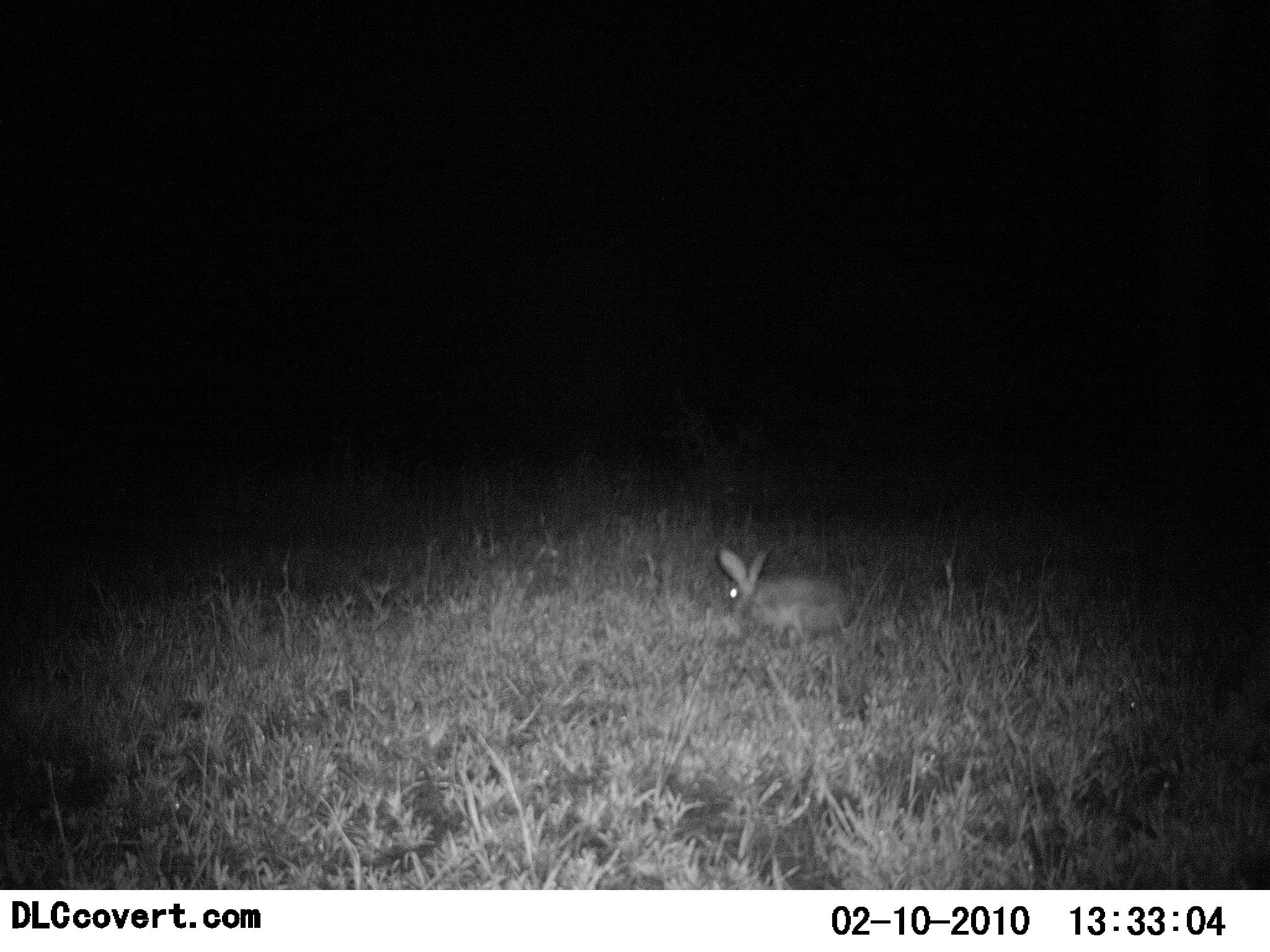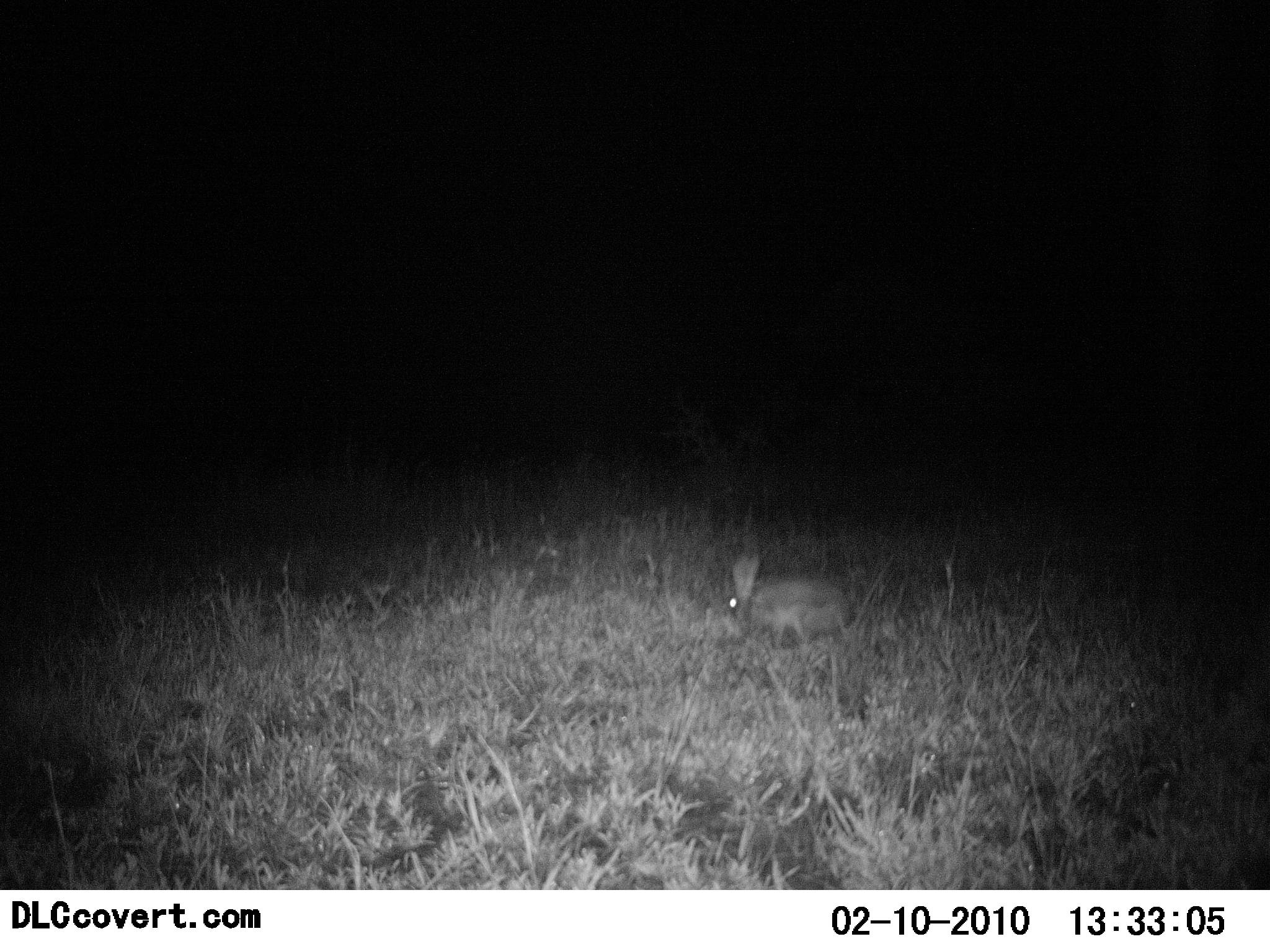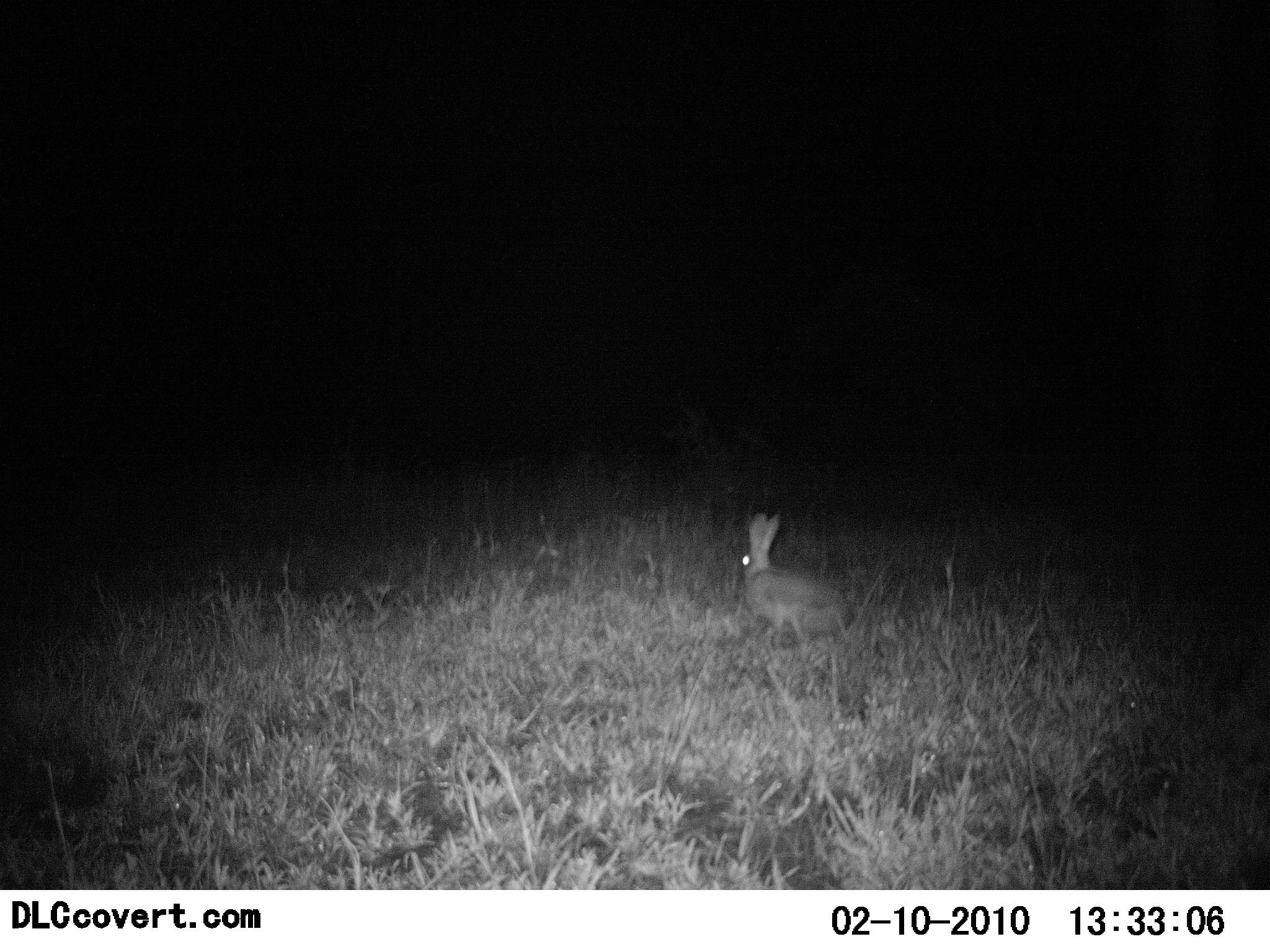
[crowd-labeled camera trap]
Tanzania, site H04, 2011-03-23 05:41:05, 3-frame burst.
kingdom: Animalia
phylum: Chordata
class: Mammalia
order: Lagomorpha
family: Leporidae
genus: Lepus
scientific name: Lepus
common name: hare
Hare (Lepus), count 1. Behavior (volunteer vote fractions): standing 8%, resting 8%, moving 8%, interacting 0%. Young present (vote fraction): 0%. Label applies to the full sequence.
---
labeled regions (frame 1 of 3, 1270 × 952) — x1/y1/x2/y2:
animal: 714/550/857/644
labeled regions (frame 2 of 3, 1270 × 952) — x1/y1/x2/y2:
animal: 728/548/853/651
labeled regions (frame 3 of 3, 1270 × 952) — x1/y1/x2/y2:
animal: 738/512/853/649